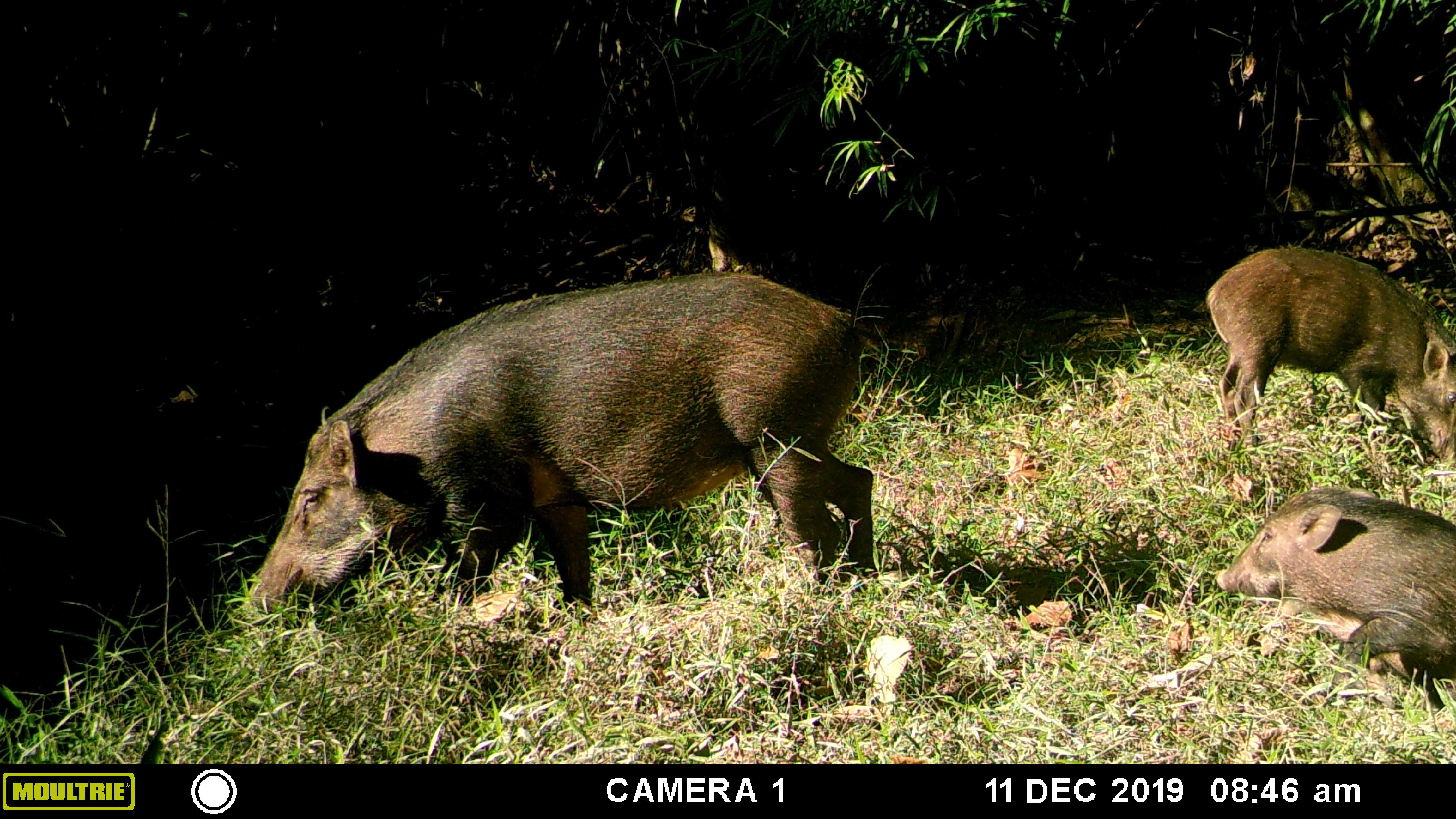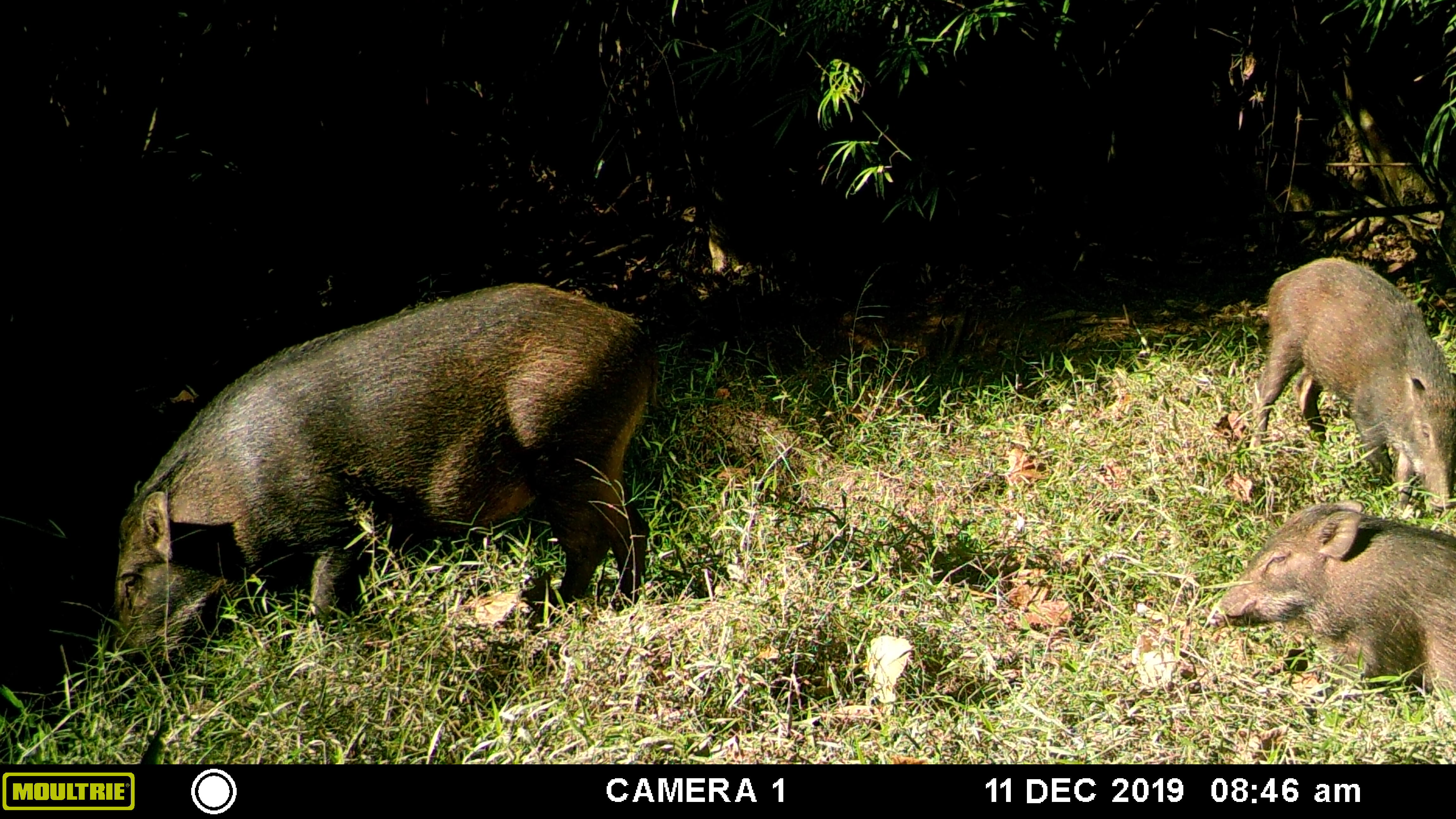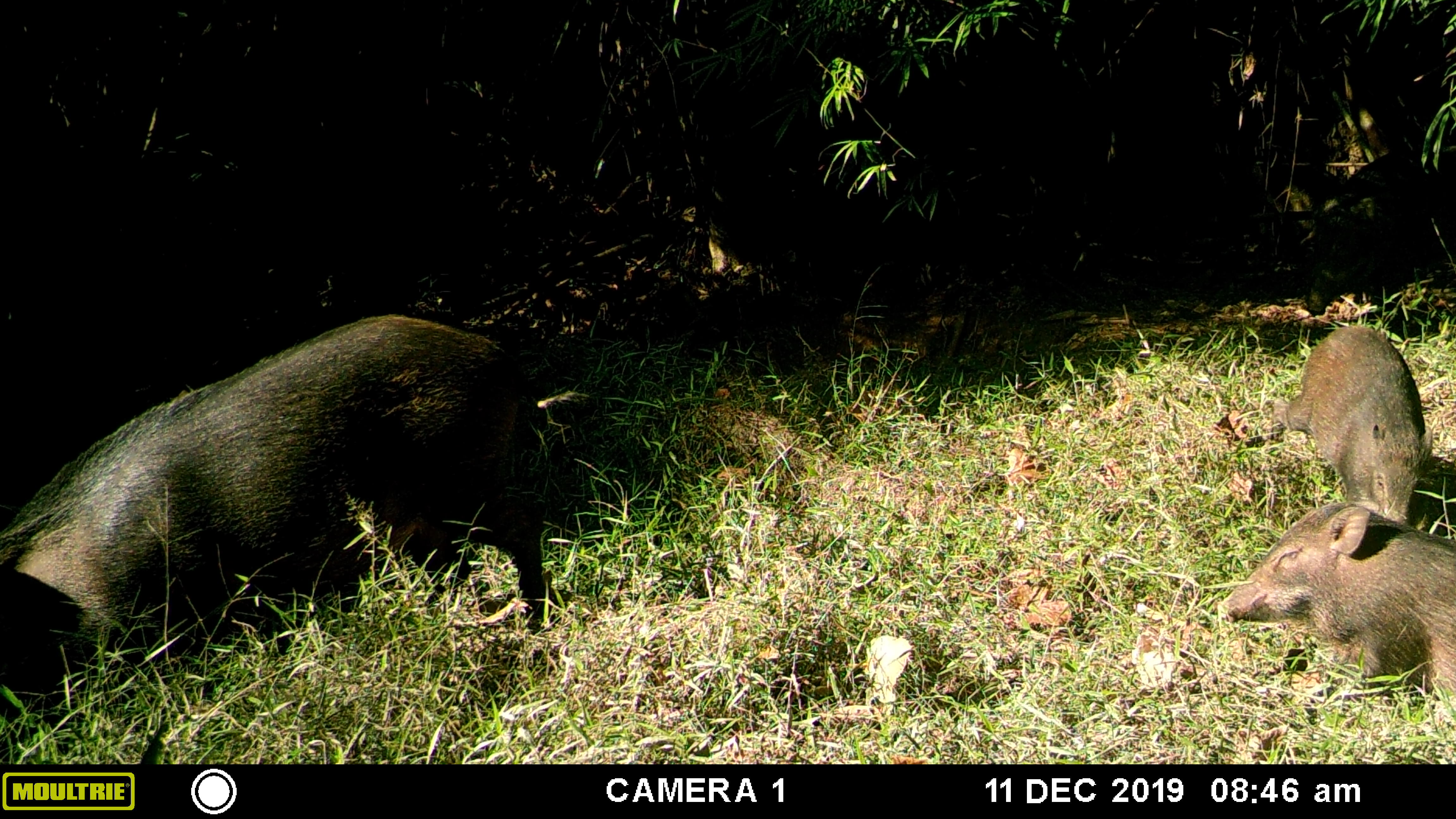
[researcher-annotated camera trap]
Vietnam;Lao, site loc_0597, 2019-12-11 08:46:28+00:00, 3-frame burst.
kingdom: Animalia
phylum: Chordata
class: Mammalia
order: Artiodactyla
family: Suidae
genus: Sus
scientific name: Sus scrofa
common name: eurasian wild pig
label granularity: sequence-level